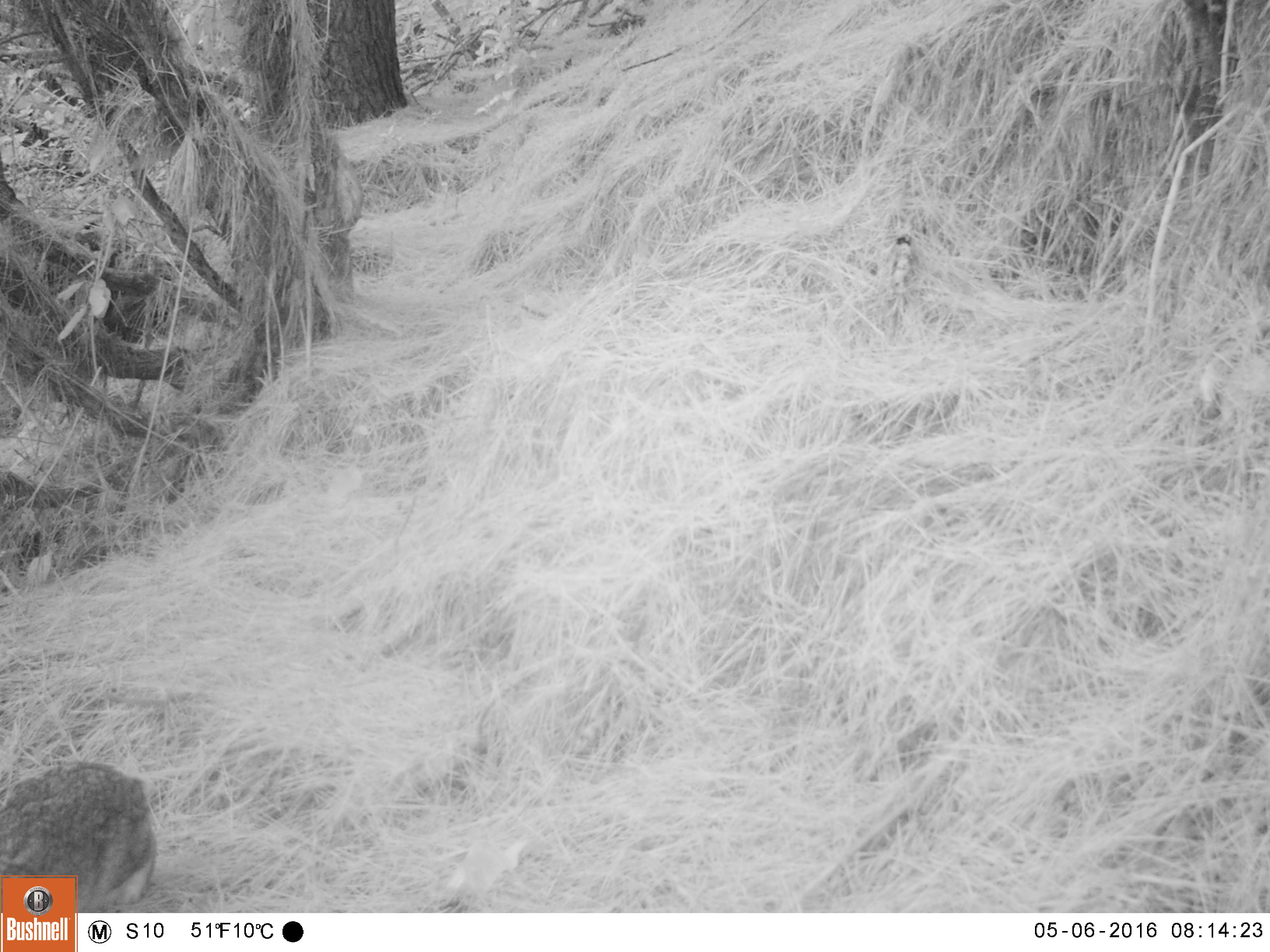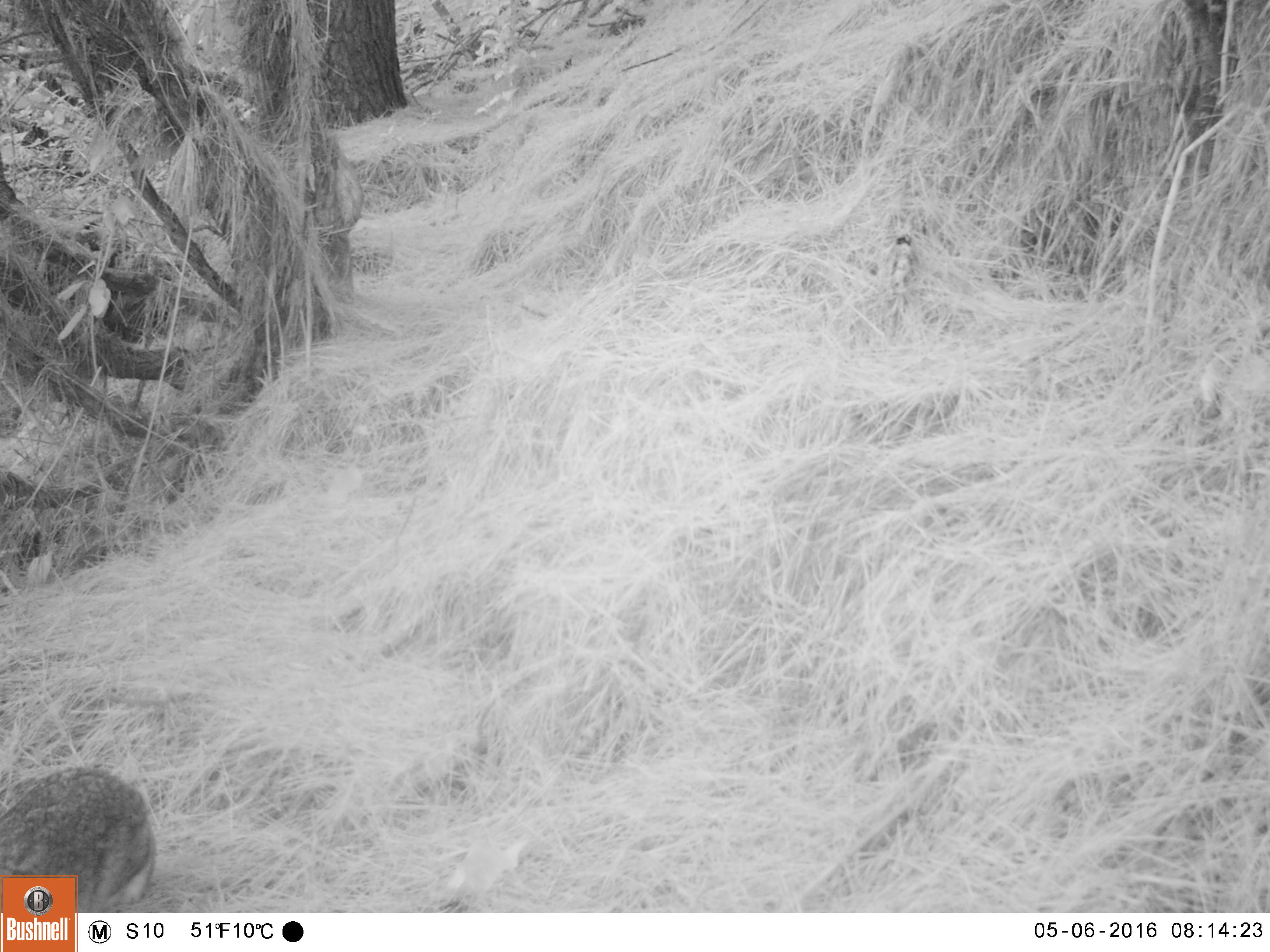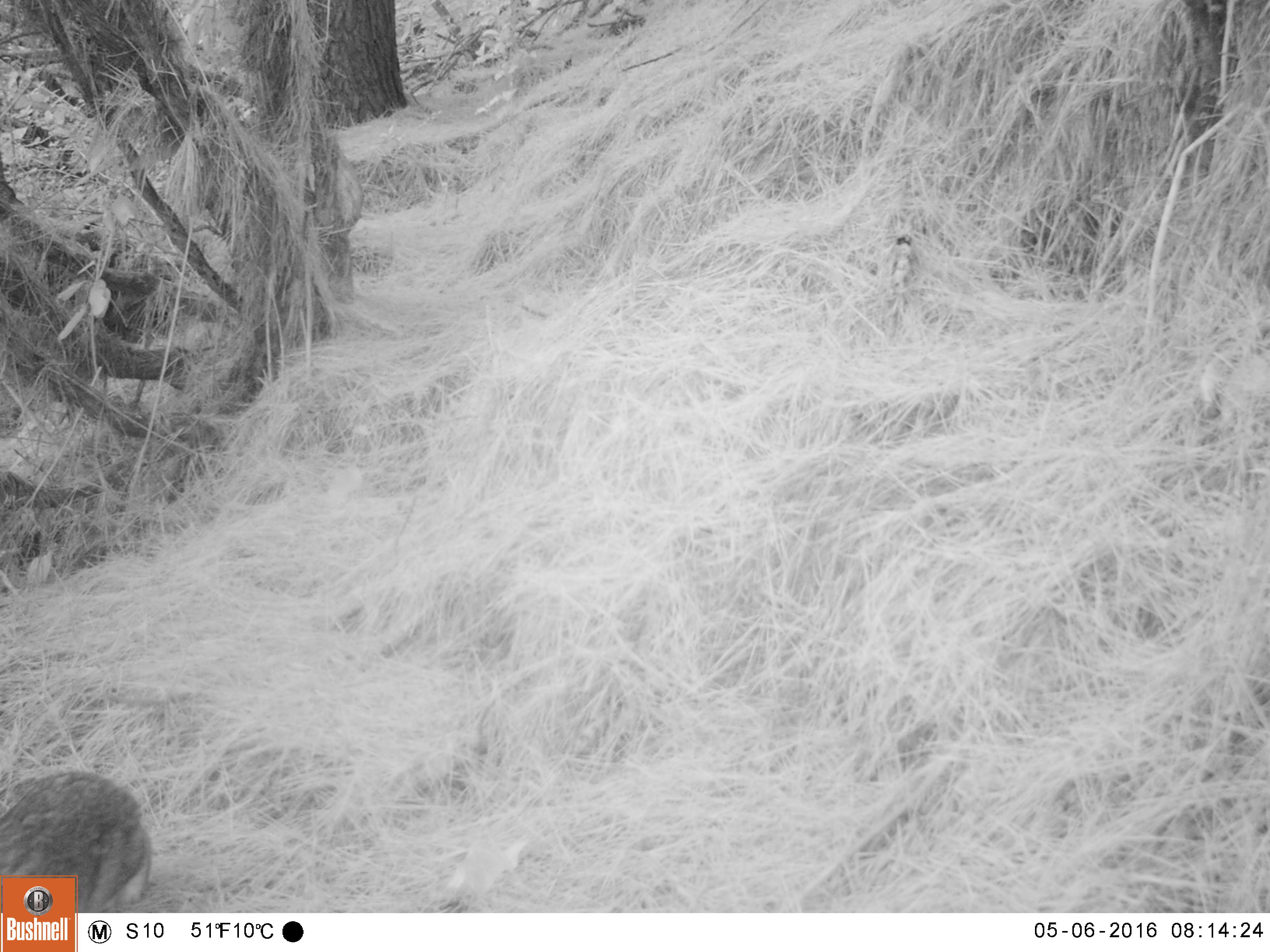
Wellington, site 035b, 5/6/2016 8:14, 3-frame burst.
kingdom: Animalia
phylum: Chordata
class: Mammalia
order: Lagomorpha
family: Leporidae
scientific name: Leporidae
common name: rabbit